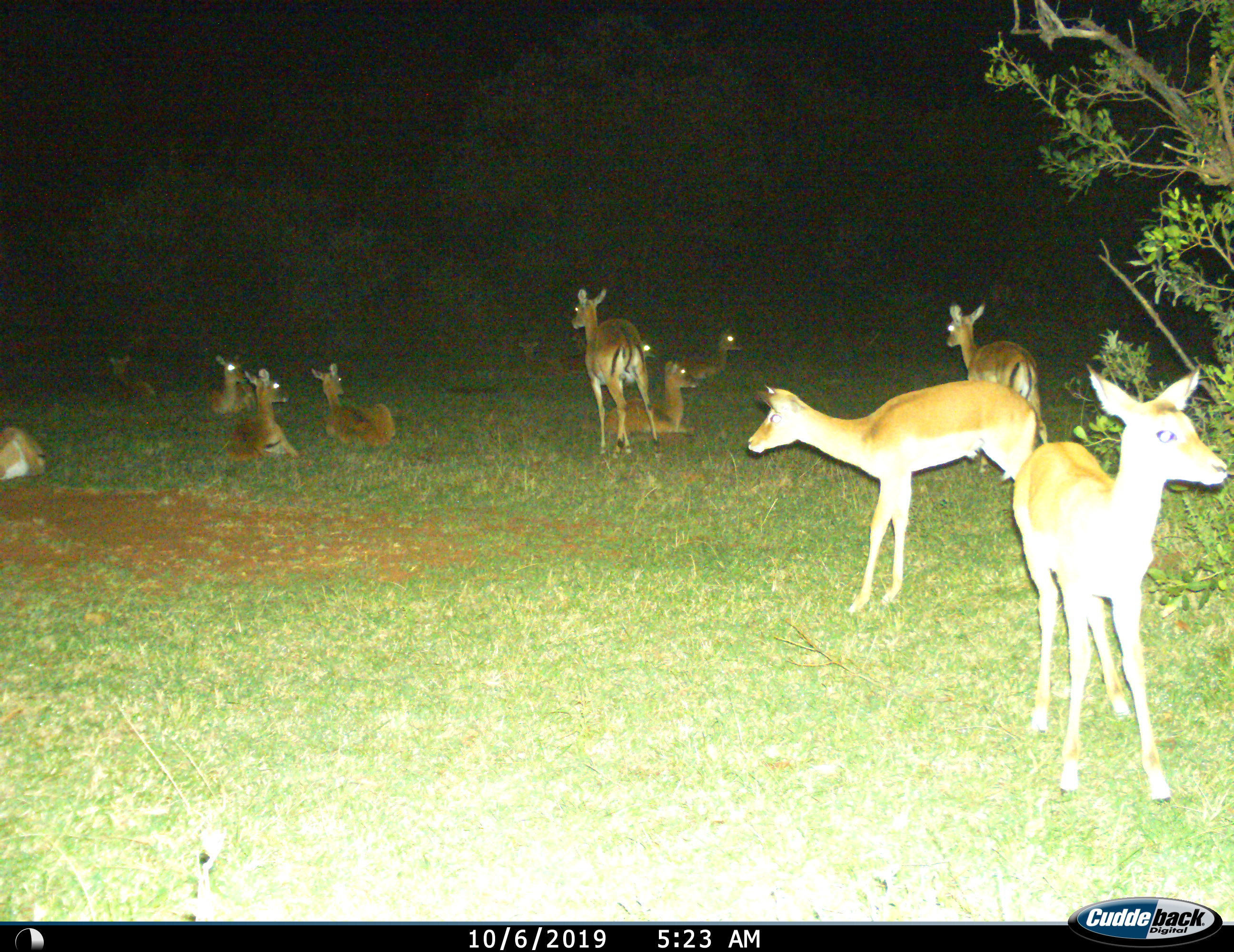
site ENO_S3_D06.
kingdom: Animalia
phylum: Chordata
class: Mammalia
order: Artiodactyla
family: Bovidae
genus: Aepyceros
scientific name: Aepyceros melampus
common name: impala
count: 11-50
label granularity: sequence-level